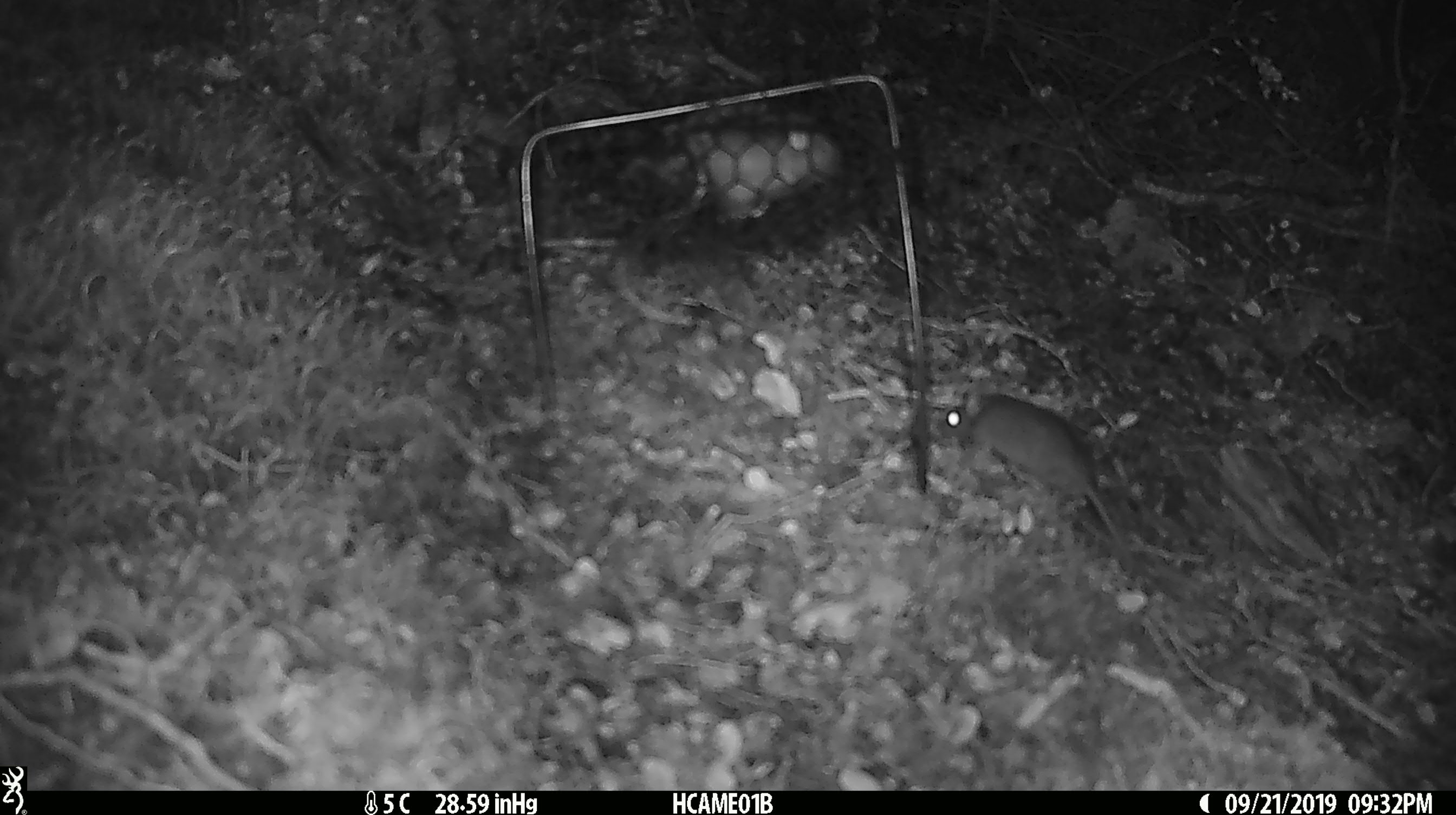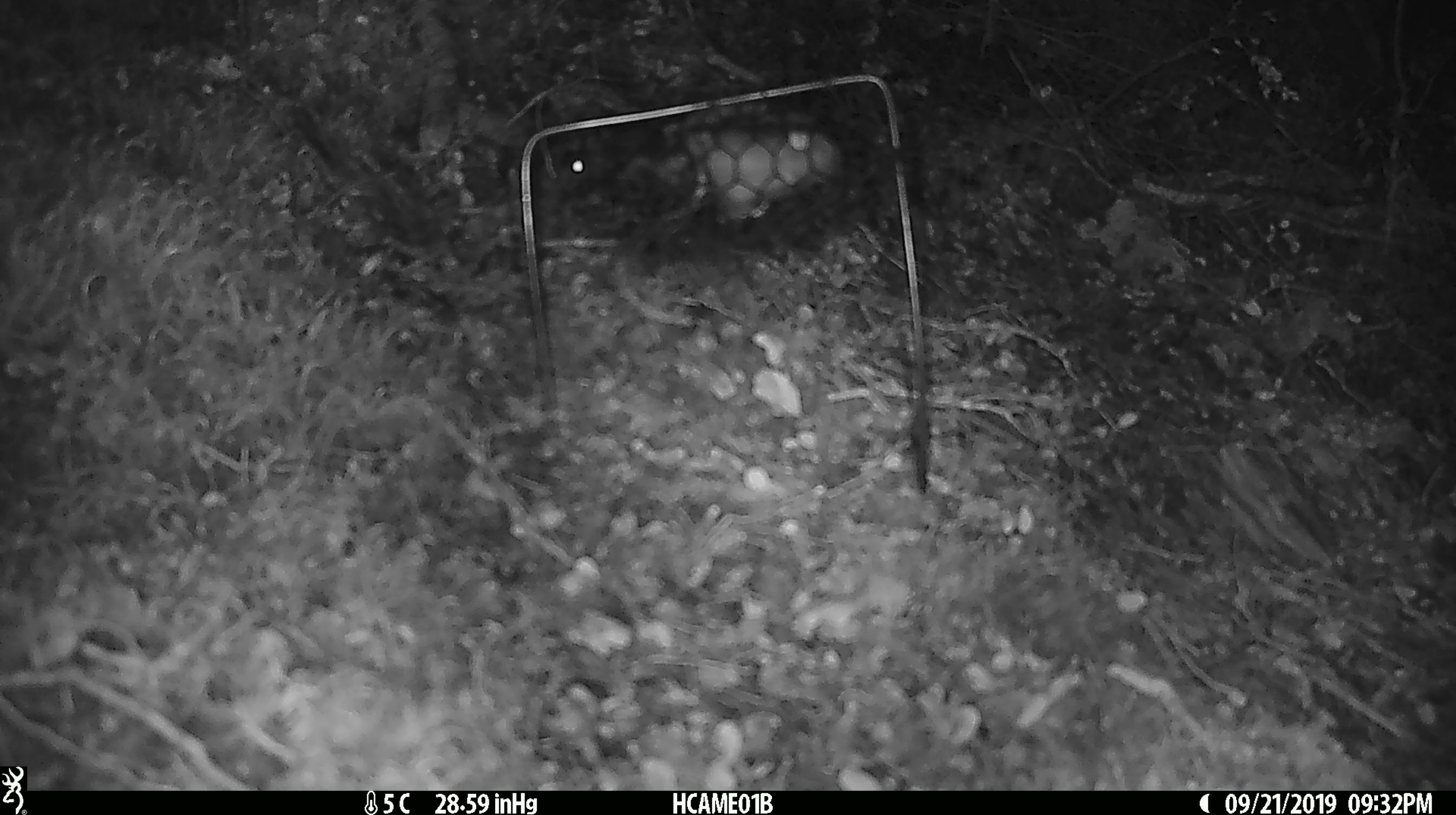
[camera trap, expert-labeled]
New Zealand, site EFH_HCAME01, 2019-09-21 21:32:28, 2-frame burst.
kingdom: Animalia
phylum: Chordata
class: Mammalia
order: Rodentia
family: Muridae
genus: Mus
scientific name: Mus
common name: mouse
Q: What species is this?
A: Mouse (Mus).